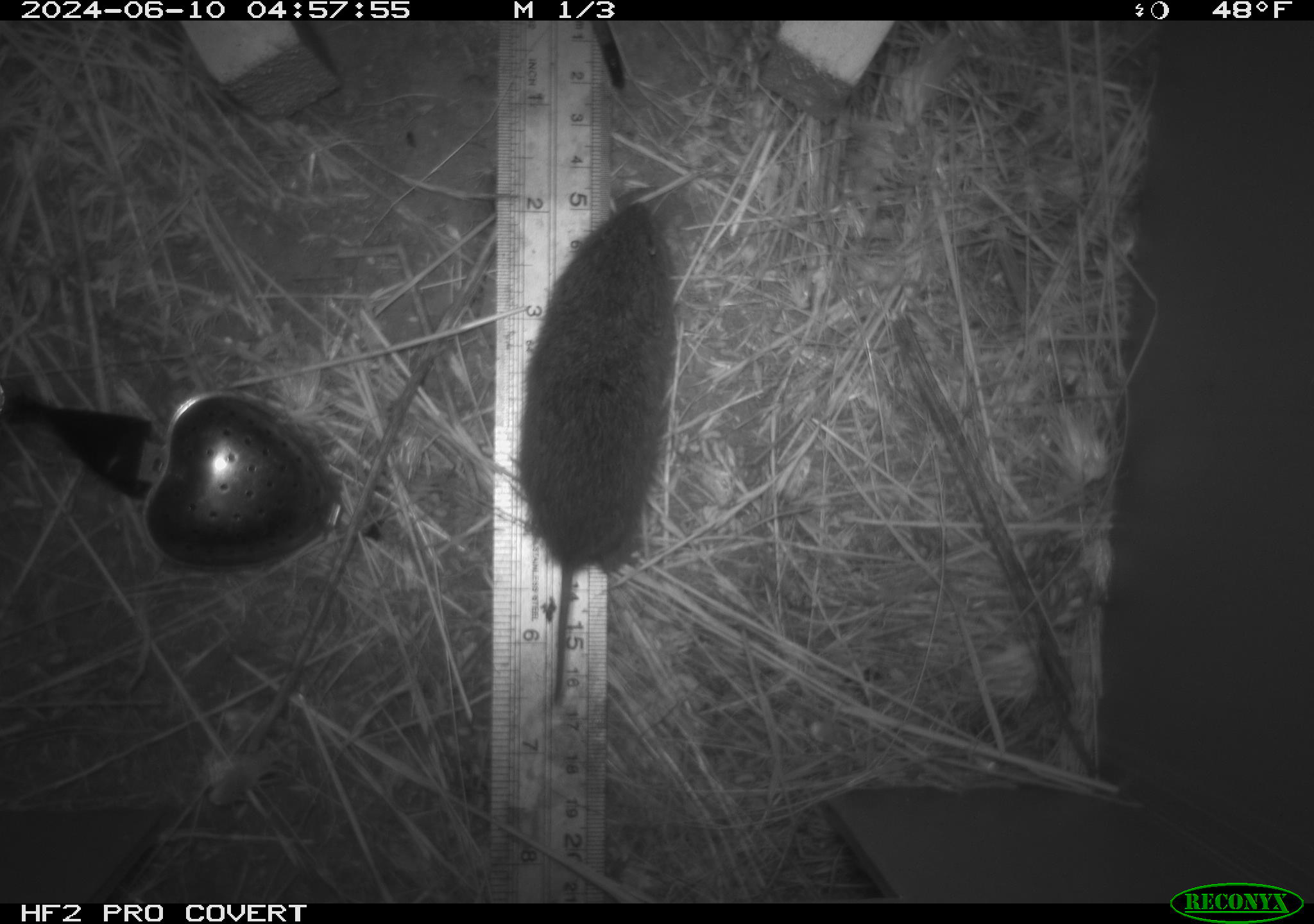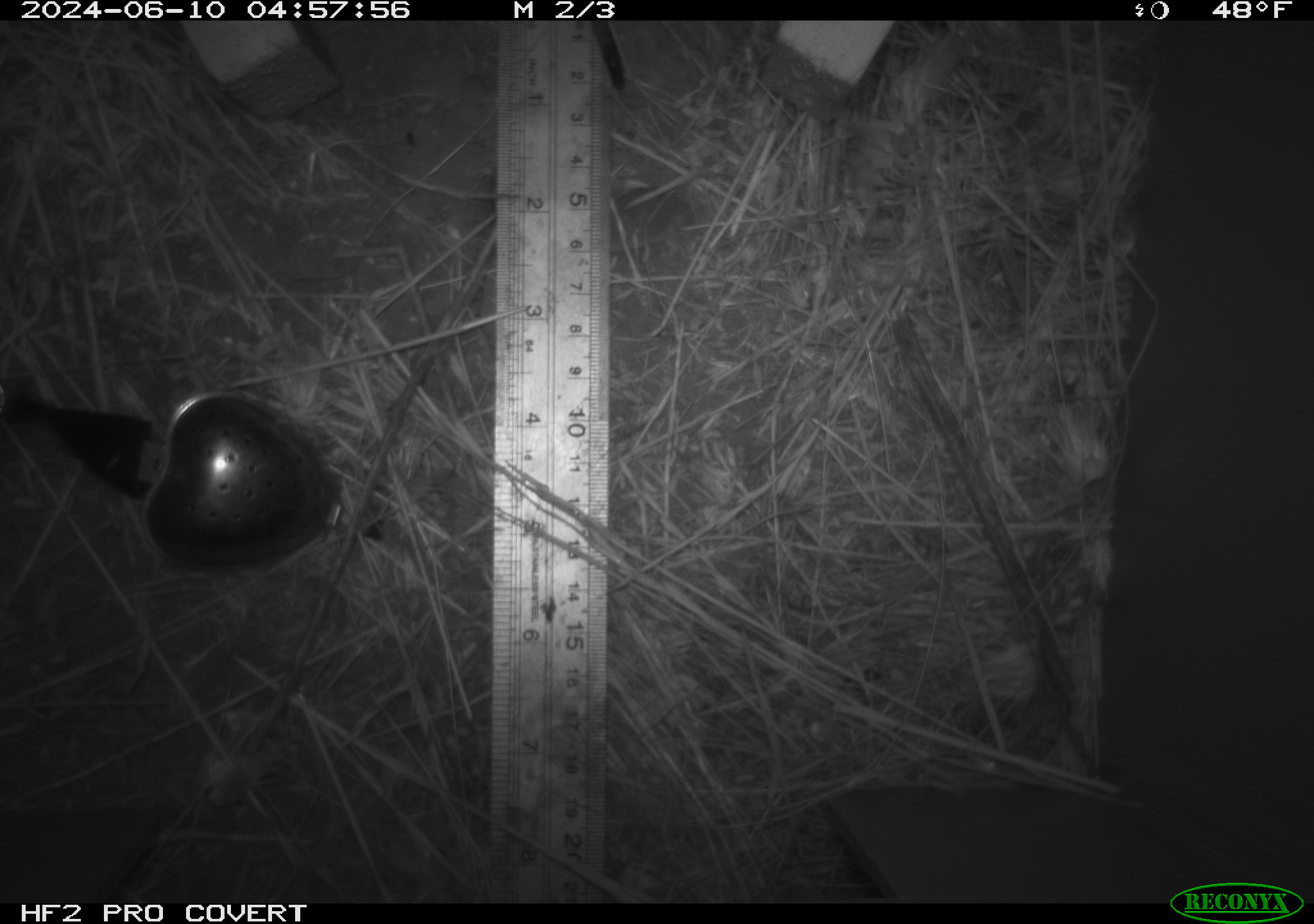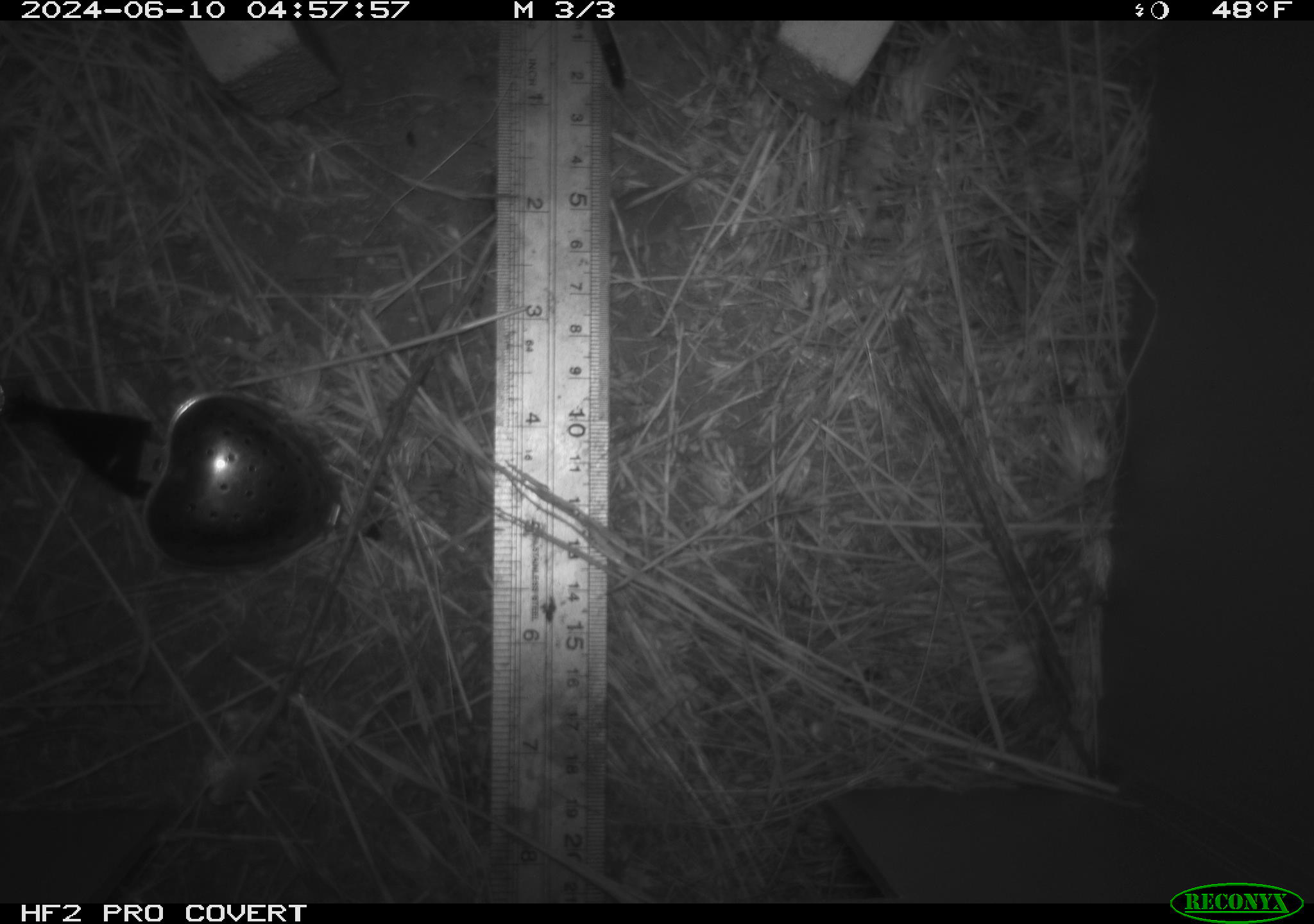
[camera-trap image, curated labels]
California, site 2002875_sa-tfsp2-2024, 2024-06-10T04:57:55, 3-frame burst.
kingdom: Animalia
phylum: Chordata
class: Mammalia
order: Rodentia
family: Cricetidae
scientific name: Arvicolinae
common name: voles, lemmings, and muskrats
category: arvicolinae subfamily